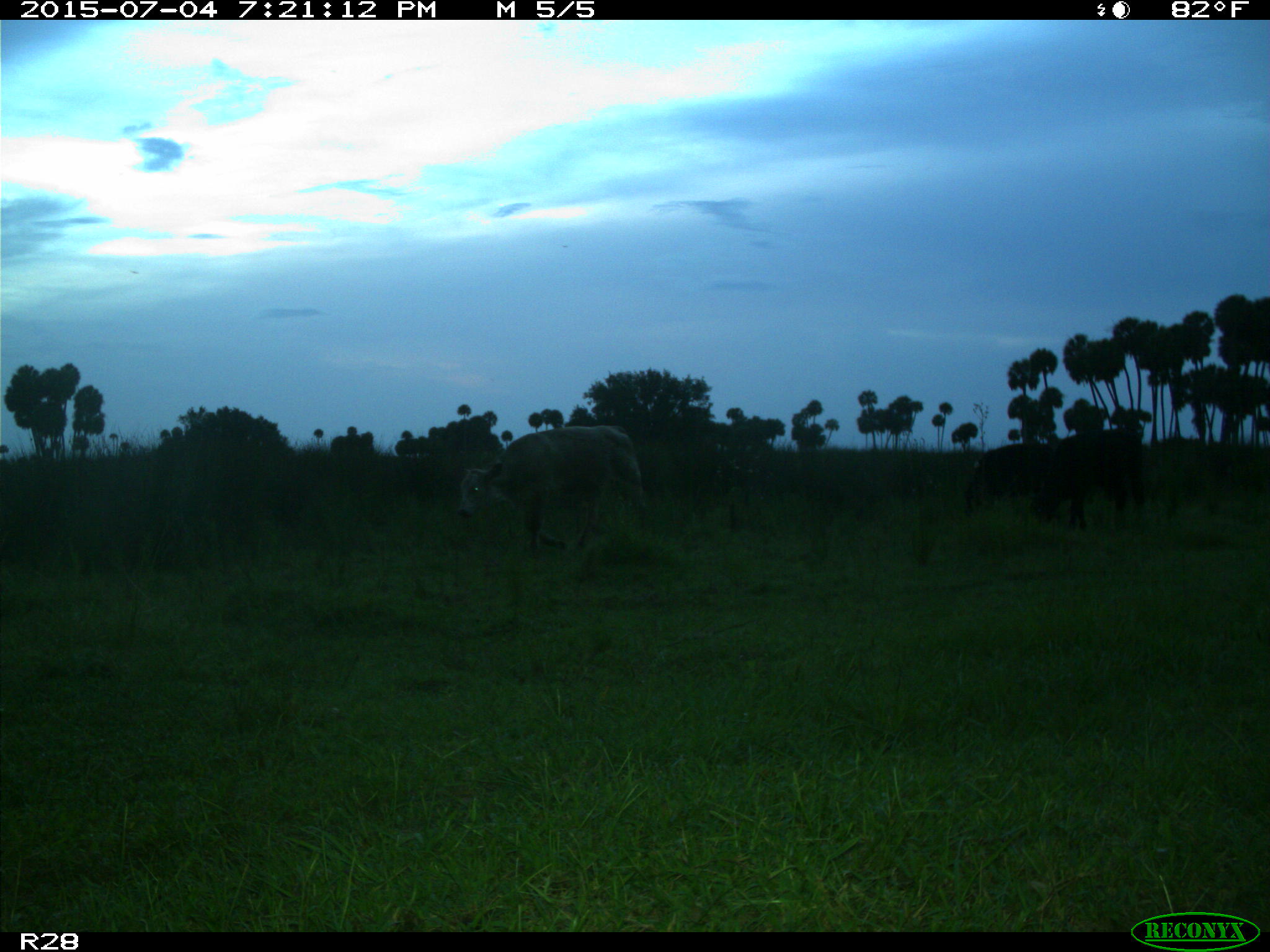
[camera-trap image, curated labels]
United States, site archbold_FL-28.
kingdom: Animalia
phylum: Chordata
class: Mammalia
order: Artiodactyla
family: Bovidae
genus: Bos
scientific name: Bos taurus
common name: domestic cow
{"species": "Bos taurus (domestic cow)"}